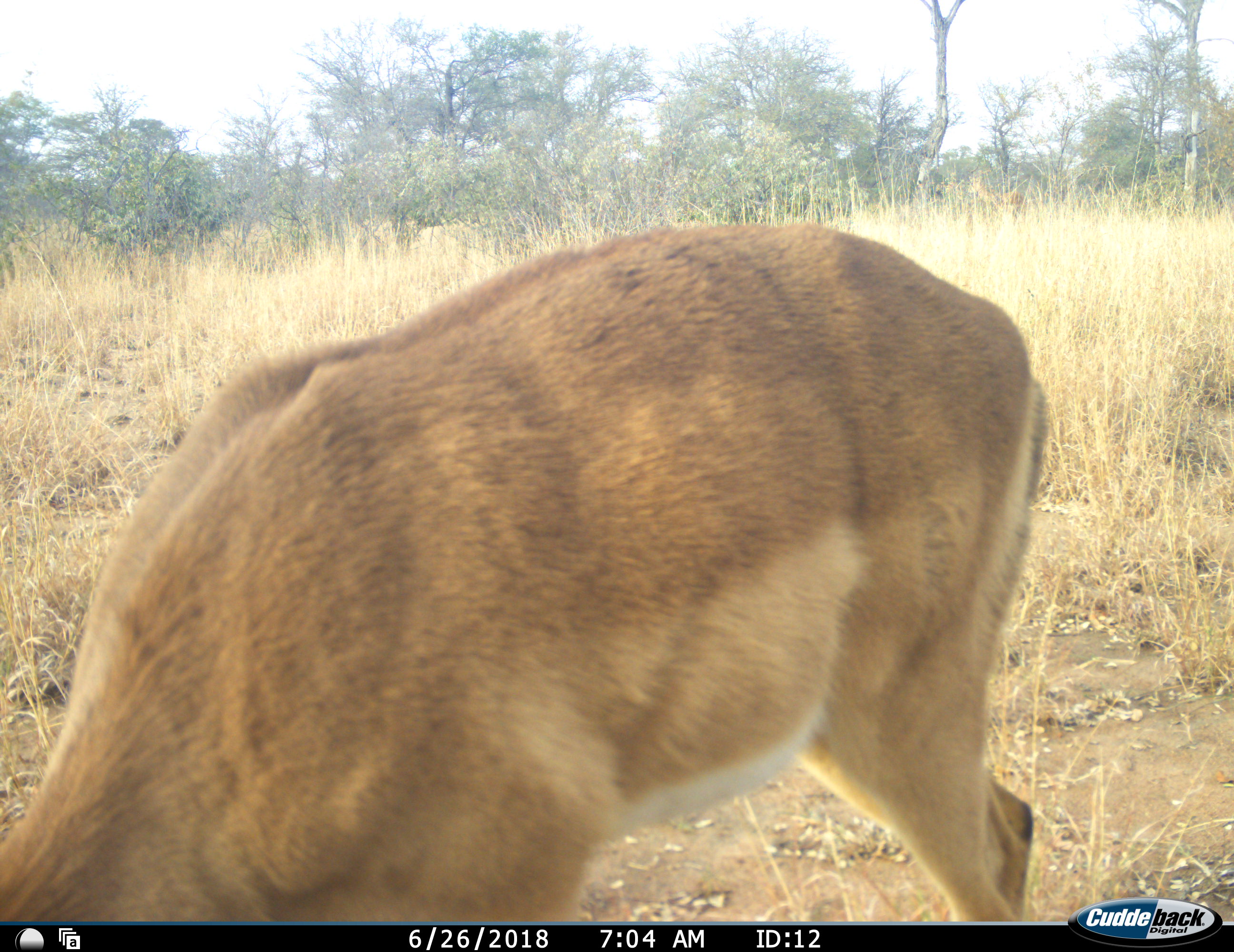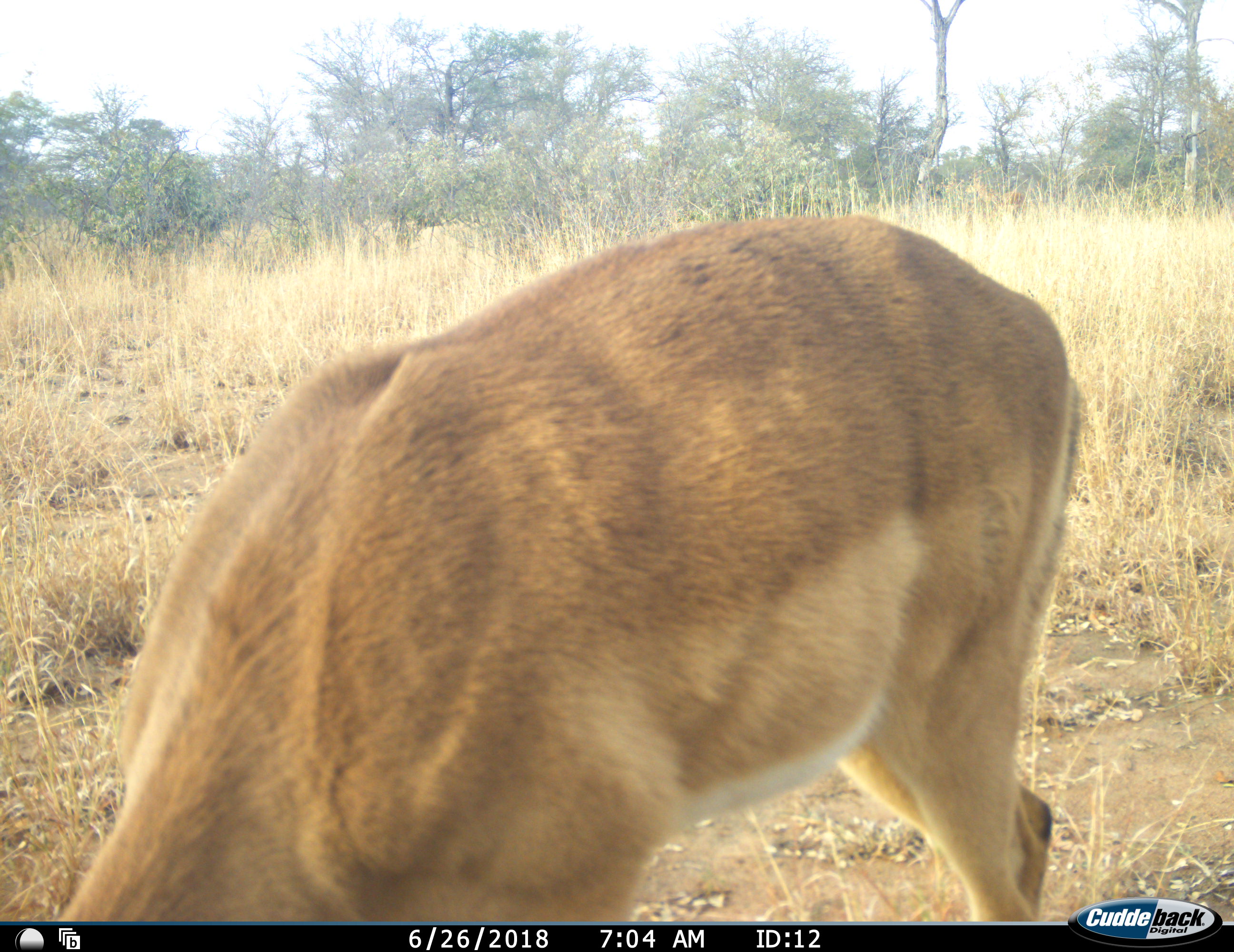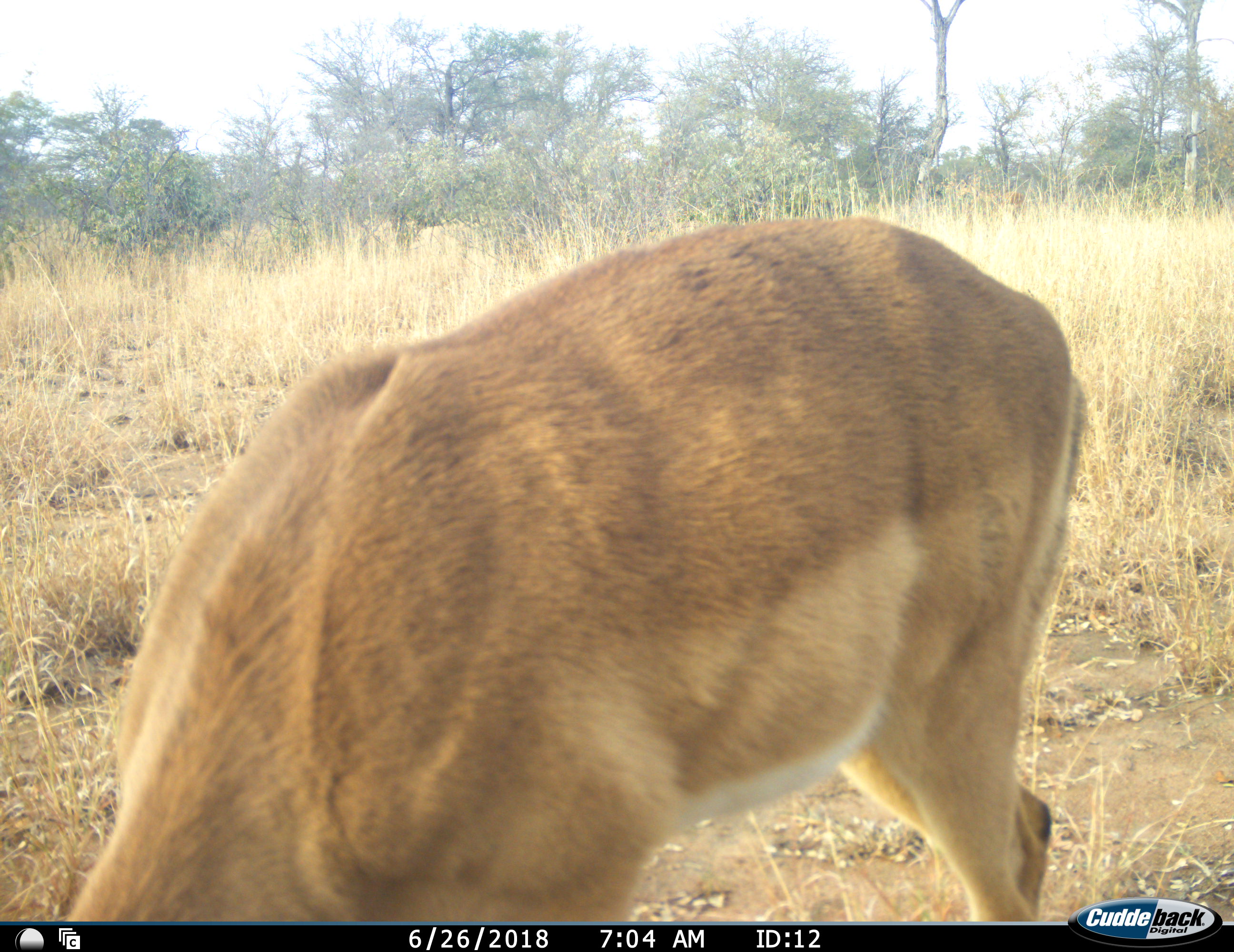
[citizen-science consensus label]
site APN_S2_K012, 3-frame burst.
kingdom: Animalia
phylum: Chordata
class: Mammalia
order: Artiodactyla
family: Bovidae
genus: Aepyceros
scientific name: Aepyceros melampus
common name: impala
Impala (Aepyceros melampus), count 1. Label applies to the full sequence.